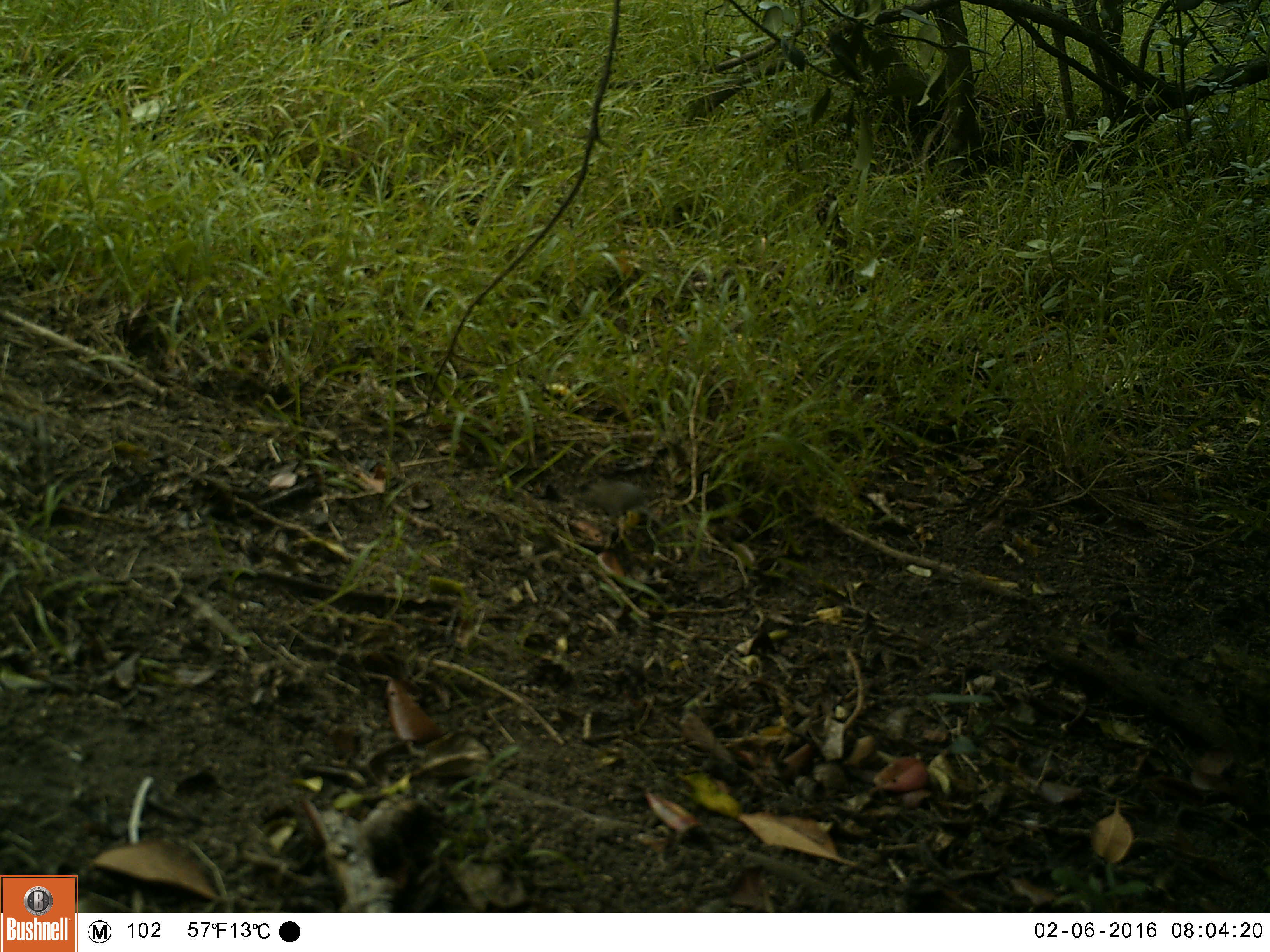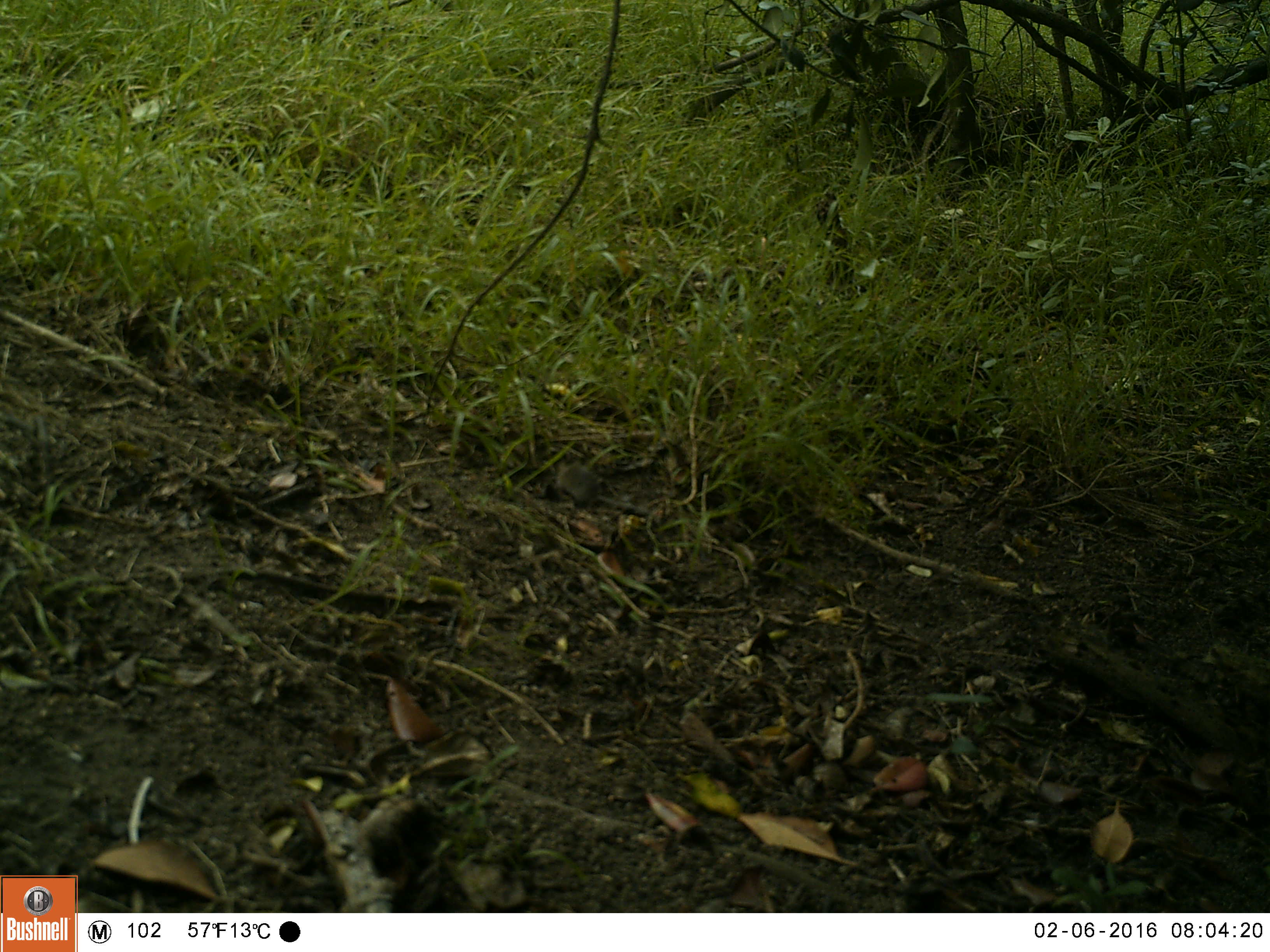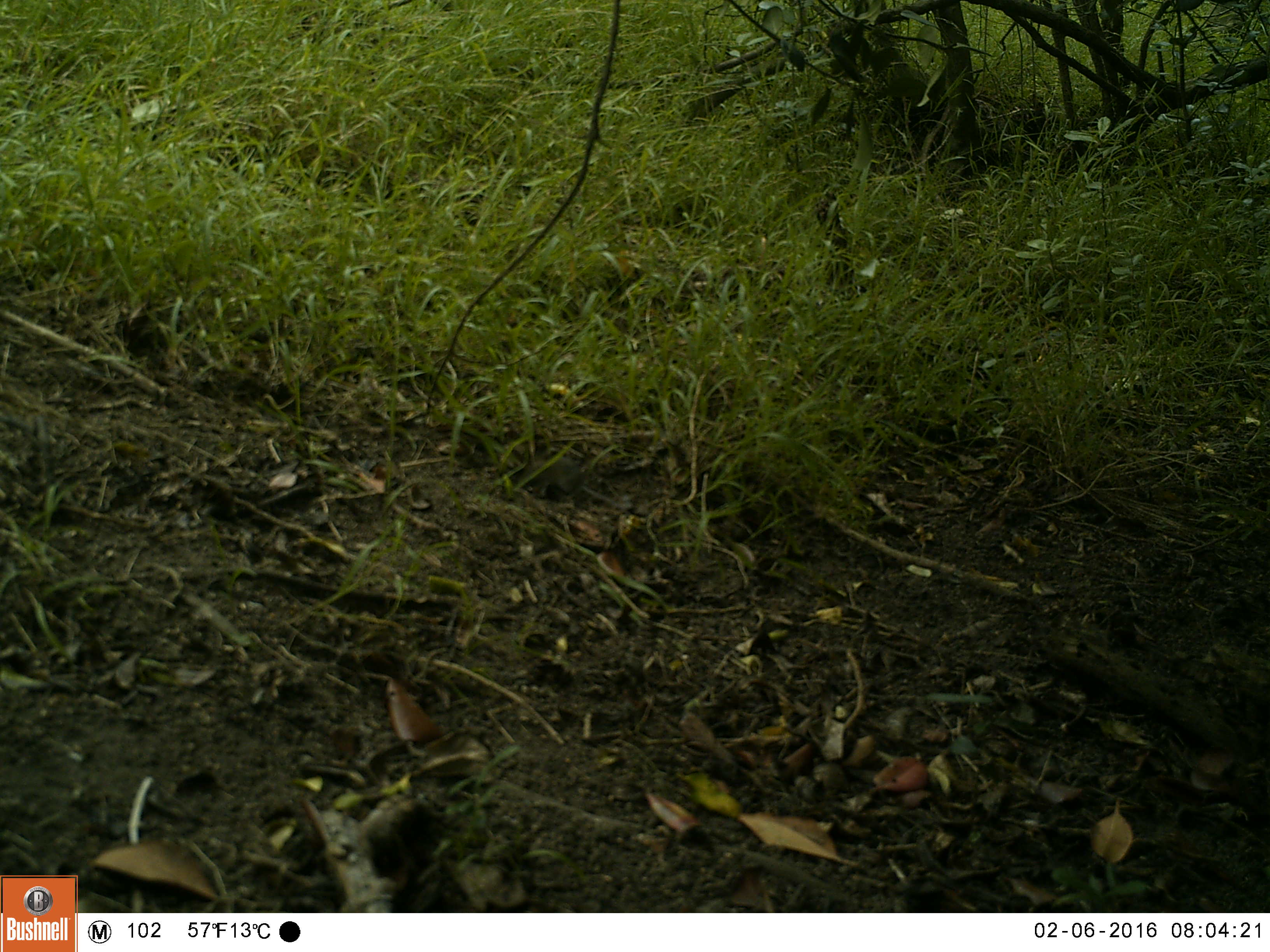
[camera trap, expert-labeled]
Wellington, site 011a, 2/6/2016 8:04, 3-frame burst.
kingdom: Animalia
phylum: Chordata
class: Mammalia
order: Rodentia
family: Muridae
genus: Mus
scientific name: Mus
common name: mouse